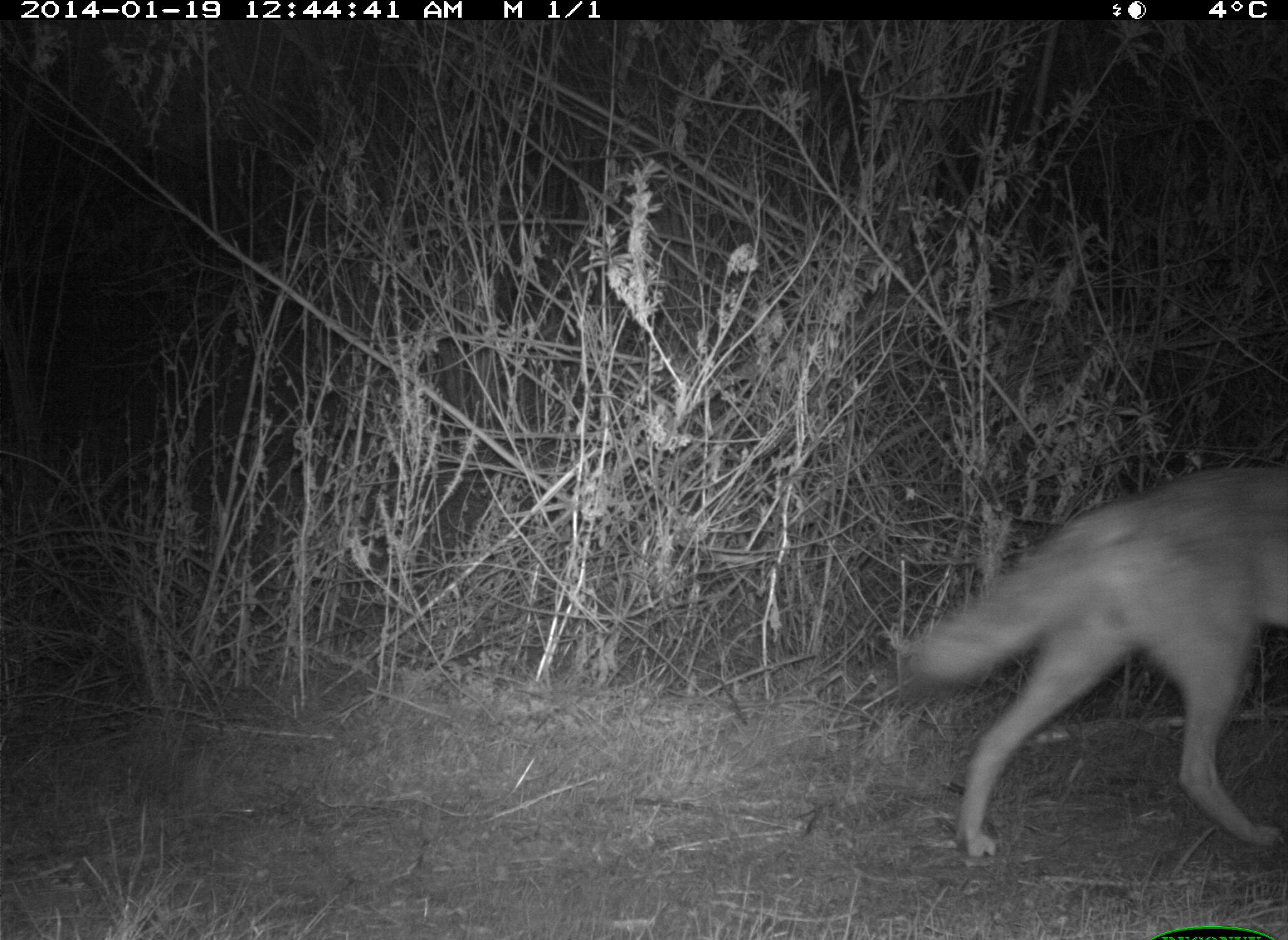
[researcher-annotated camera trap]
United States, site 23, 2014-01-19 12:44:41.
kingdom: Animalia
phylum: Chordata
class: Mammalia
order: Artiodactyla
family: Cervidae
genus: Odocoileus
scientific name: Odocoileus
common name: deer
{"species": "deer (Odocoileus)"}